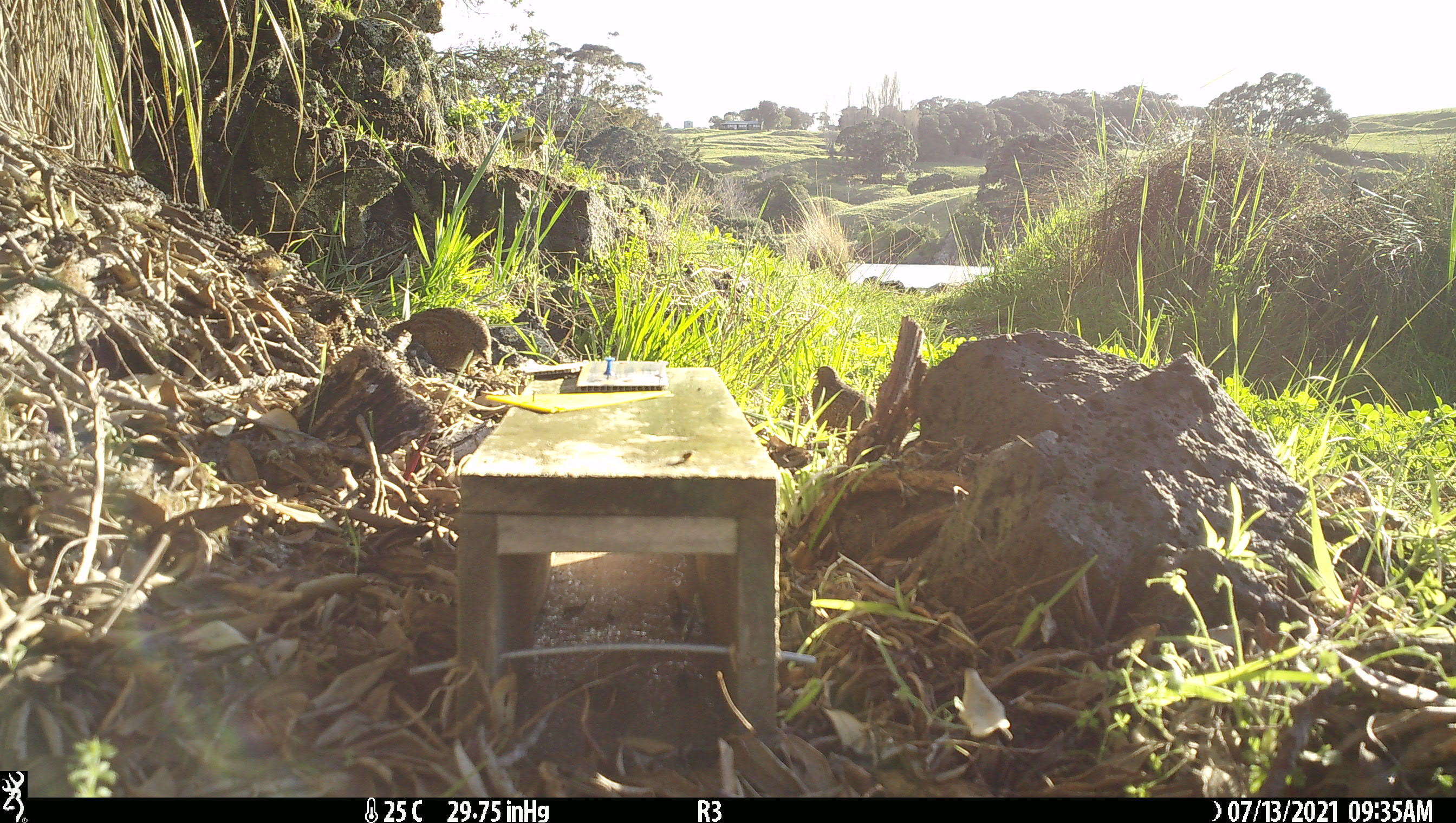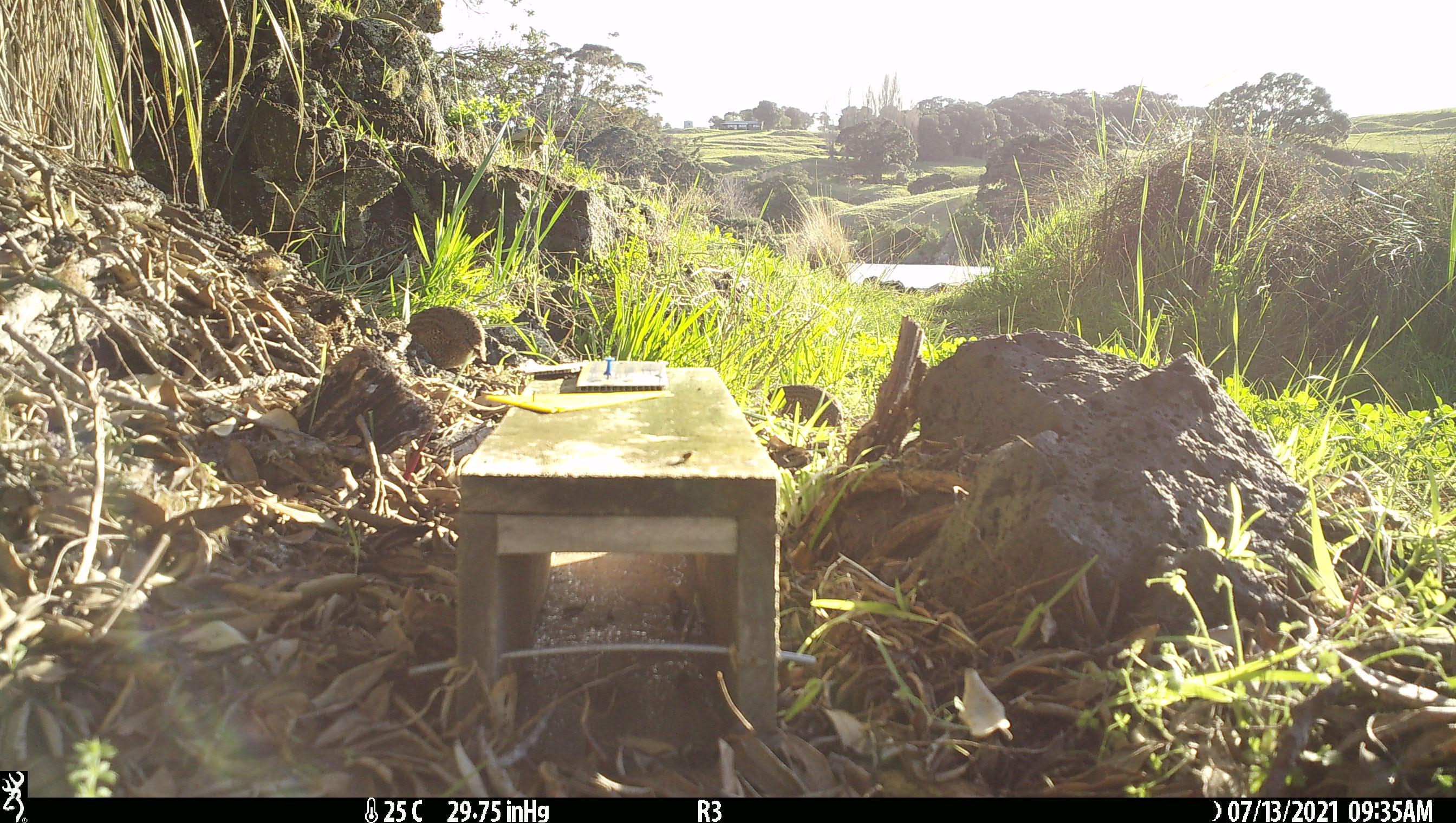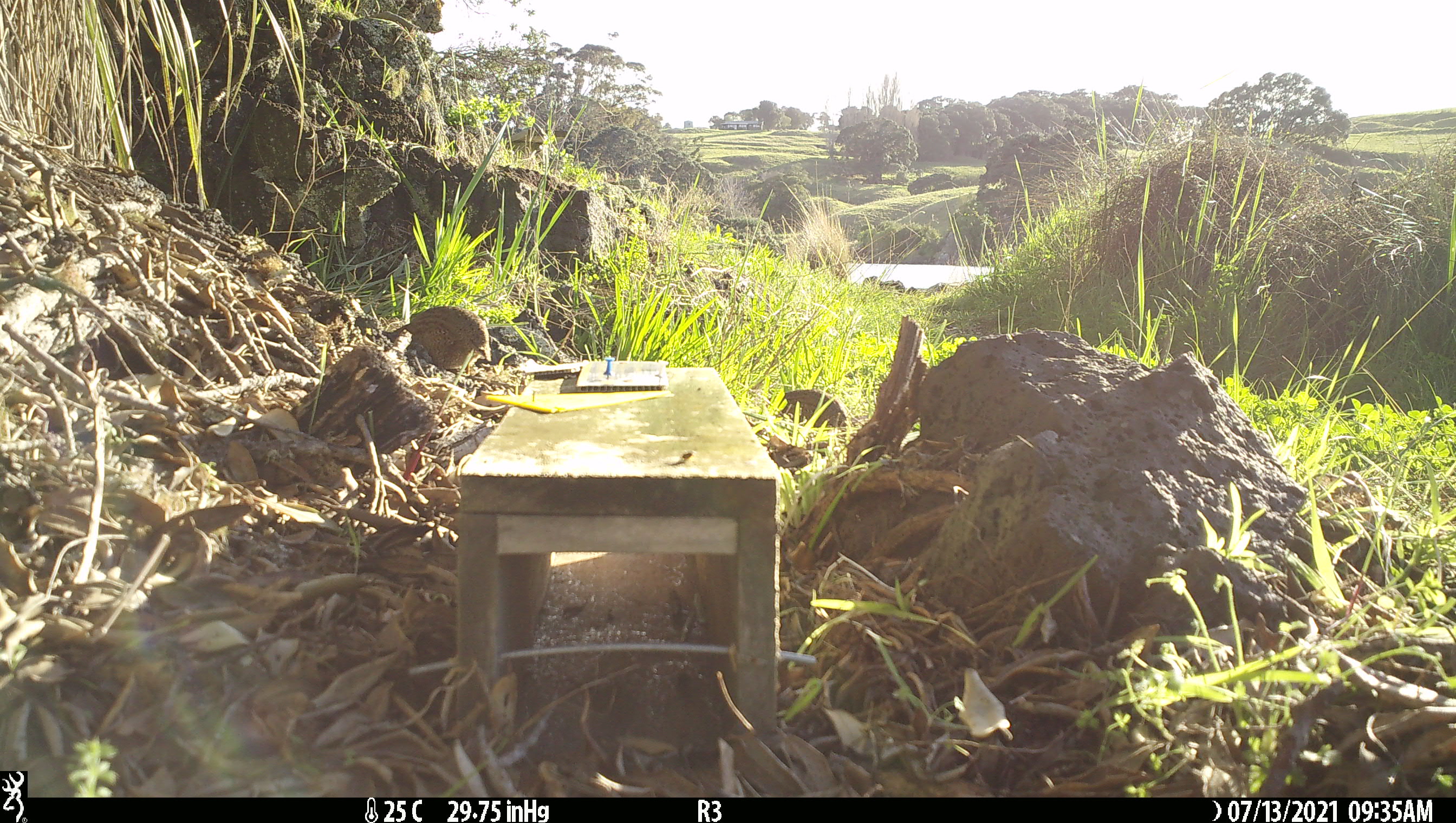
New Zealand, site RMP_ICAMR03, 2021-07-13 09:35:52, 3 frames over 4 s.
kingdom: Animalia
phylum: Chordata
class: Aves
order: Galliformes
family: Phasianidae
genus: Synoicus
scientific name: Synoicus ypsilophorus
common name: brown quail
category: quail brown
Quail brown (brown quail) (Synoicus ypsilophorus).